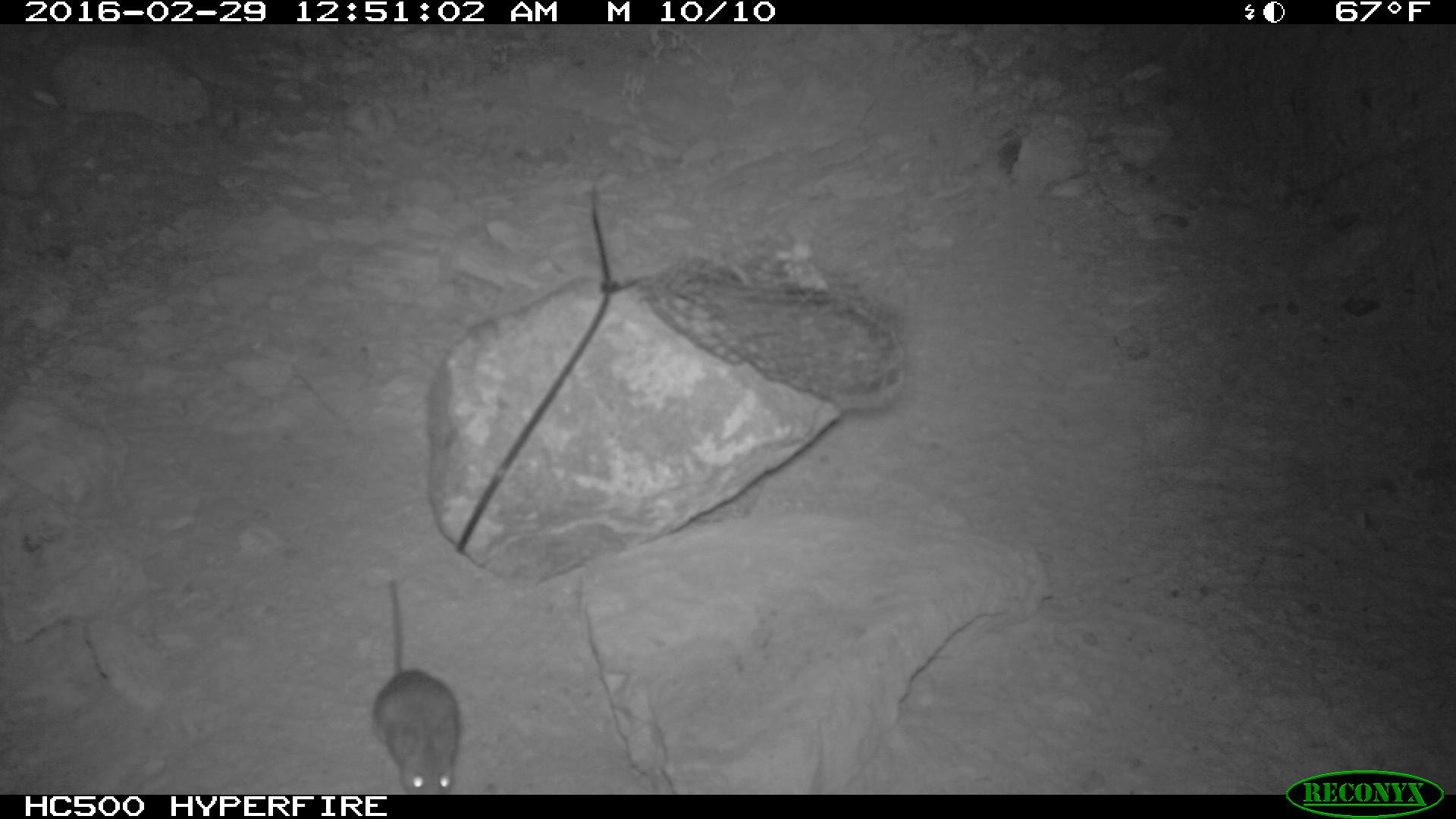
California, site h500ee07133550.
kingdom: Animalia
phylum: Chordata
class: Mammalia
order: Rodentia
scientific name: Rodentia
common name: rodent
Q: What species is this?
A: Rodent (Rodentia).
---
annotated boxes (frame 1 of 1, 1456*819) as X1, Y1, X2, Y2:
rodent: 369, 576, 460, 794